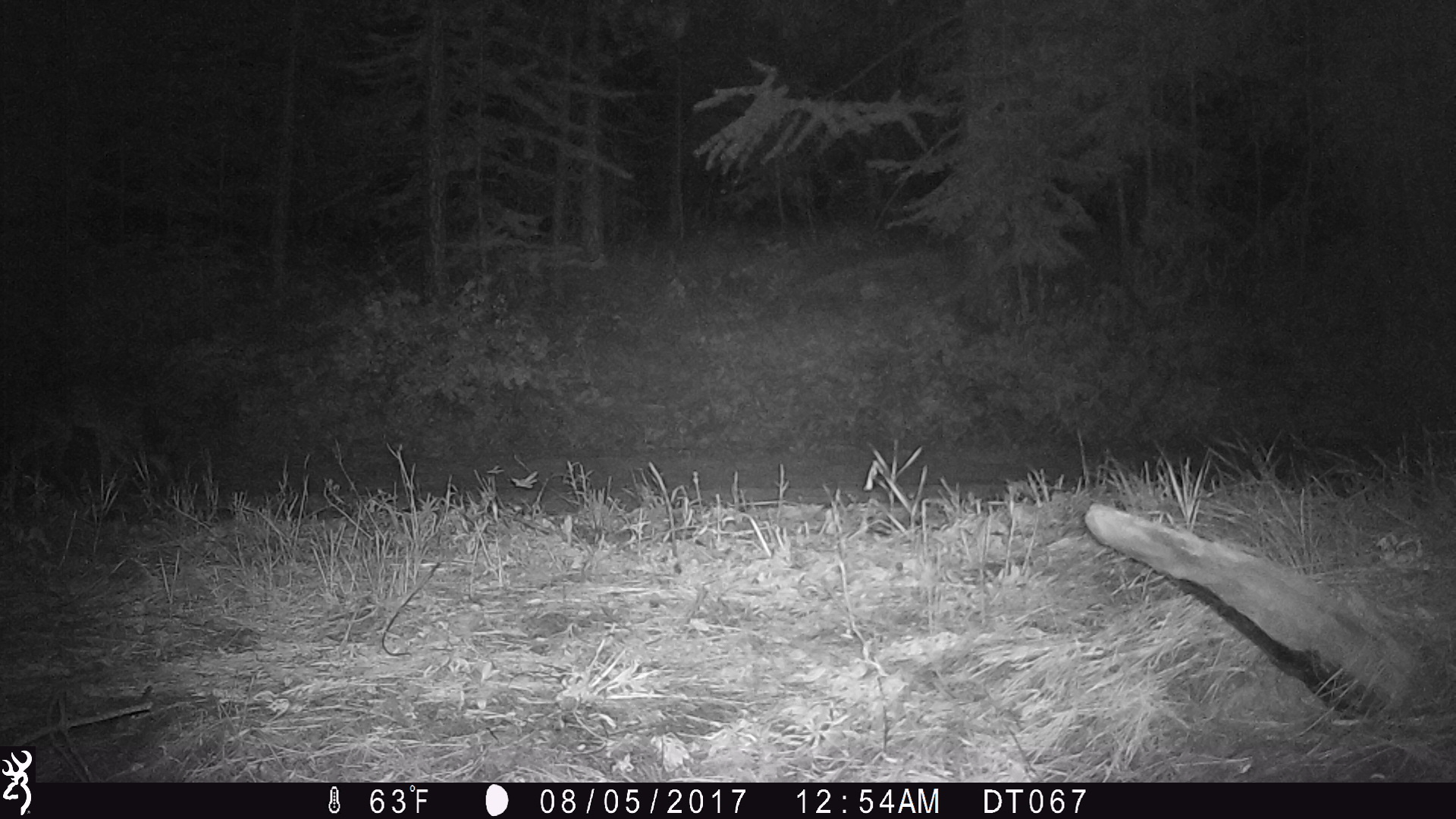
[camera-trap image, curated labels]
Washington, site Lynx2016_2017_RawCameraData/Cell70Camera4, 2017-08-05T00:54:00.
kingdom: Animalia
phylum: Chordata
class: Mammalia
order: Carnivora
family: Canidae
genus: Canis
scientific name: Canis latrans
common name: coyote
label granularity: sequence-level